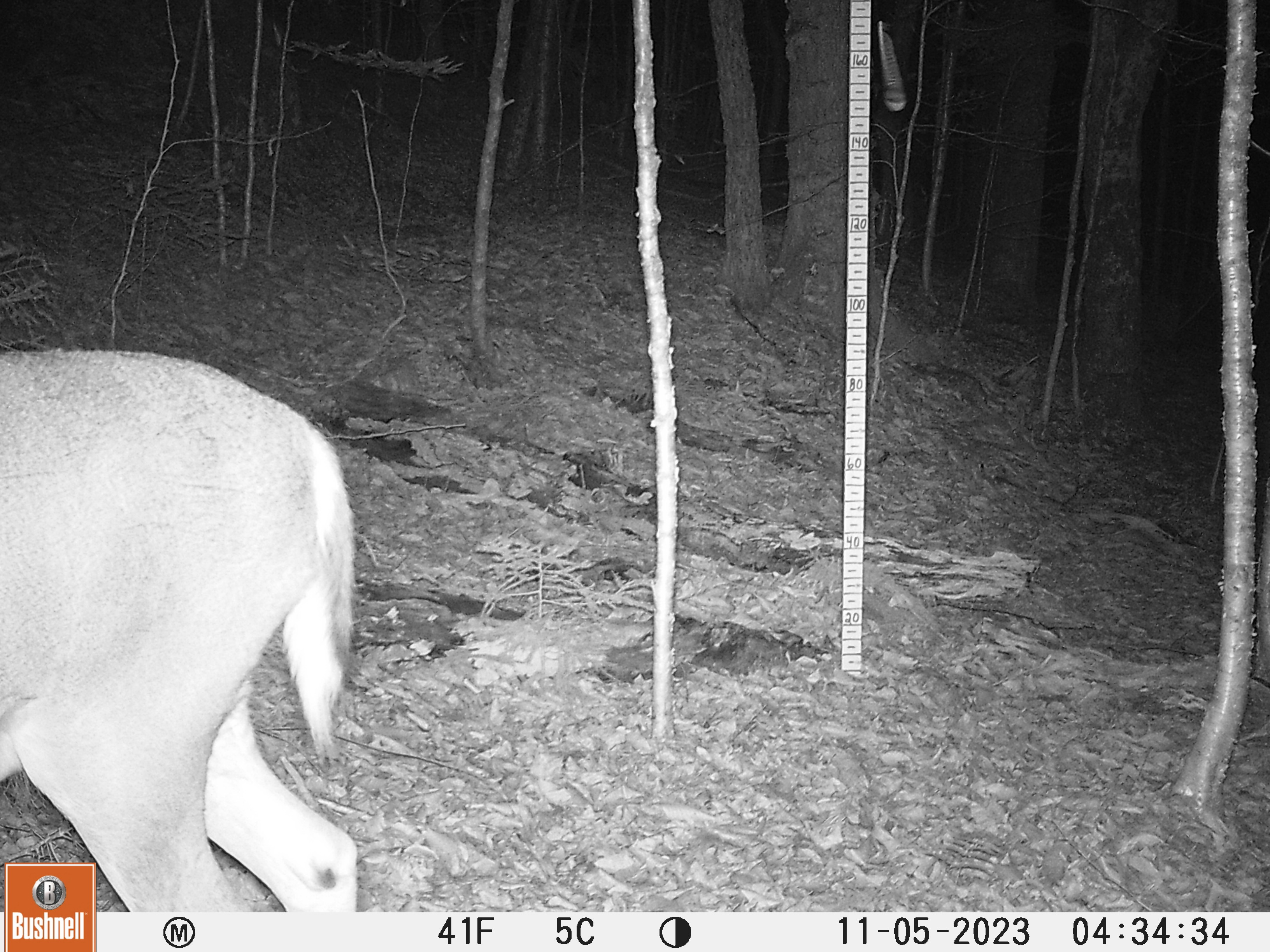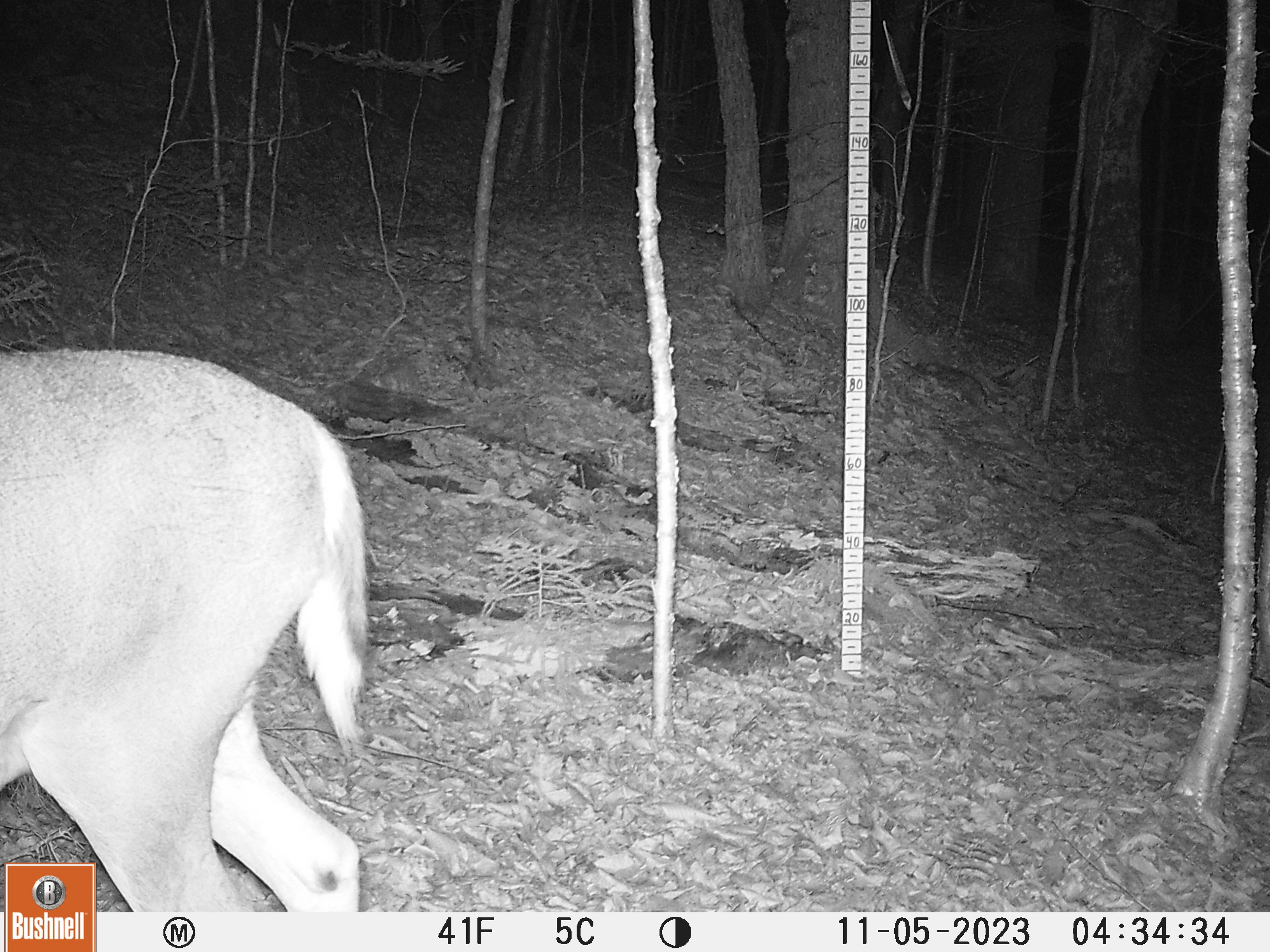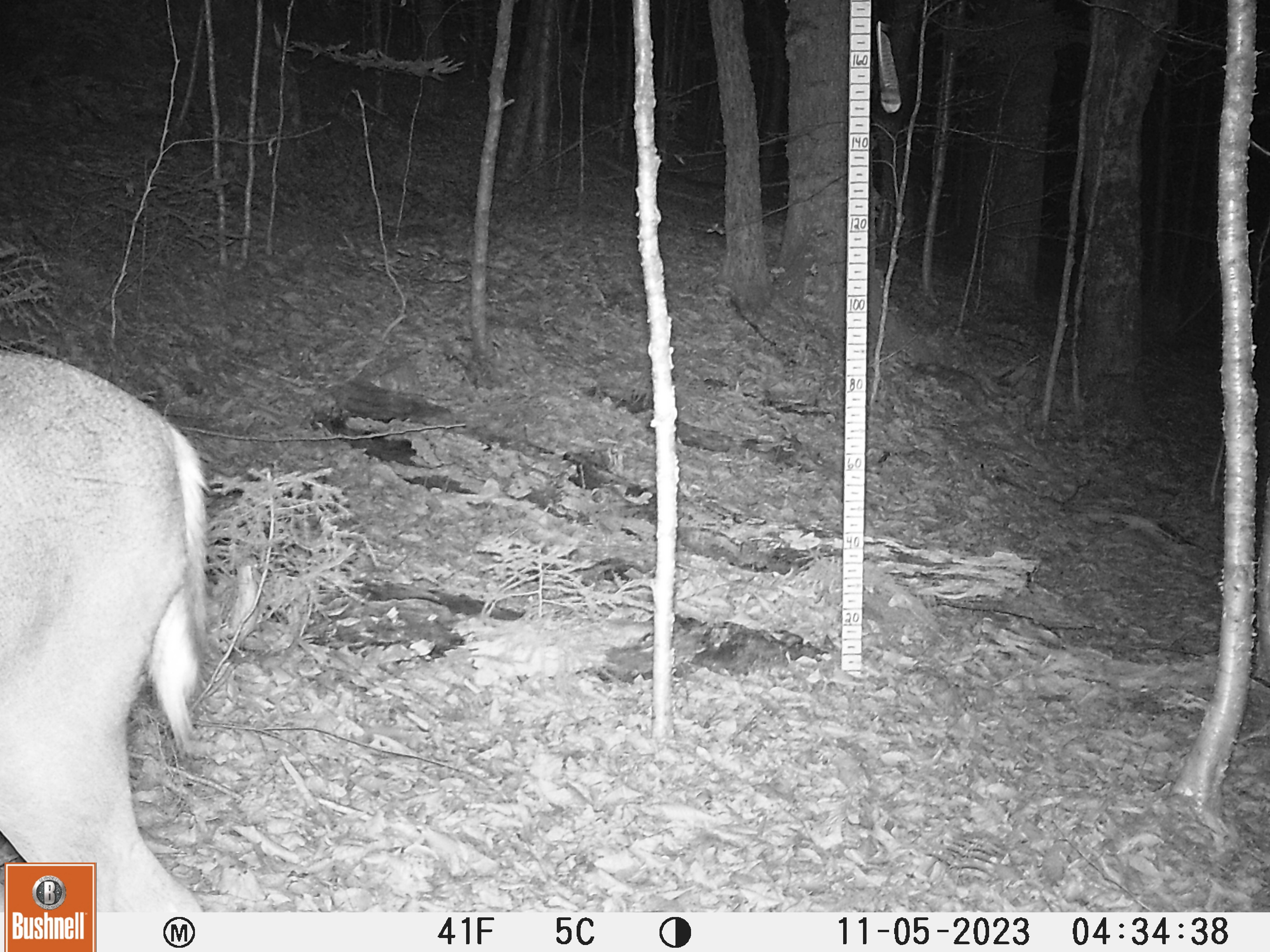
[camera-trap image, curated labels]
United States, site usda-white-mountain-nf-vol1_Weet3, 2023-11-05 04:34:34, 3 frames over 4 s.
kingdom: Animalia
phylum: Chordata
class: Mammalia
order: Artiodactyla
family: Cervidae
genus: Odocoileus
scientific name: Odocoileus virginianus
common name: white-tailed deer